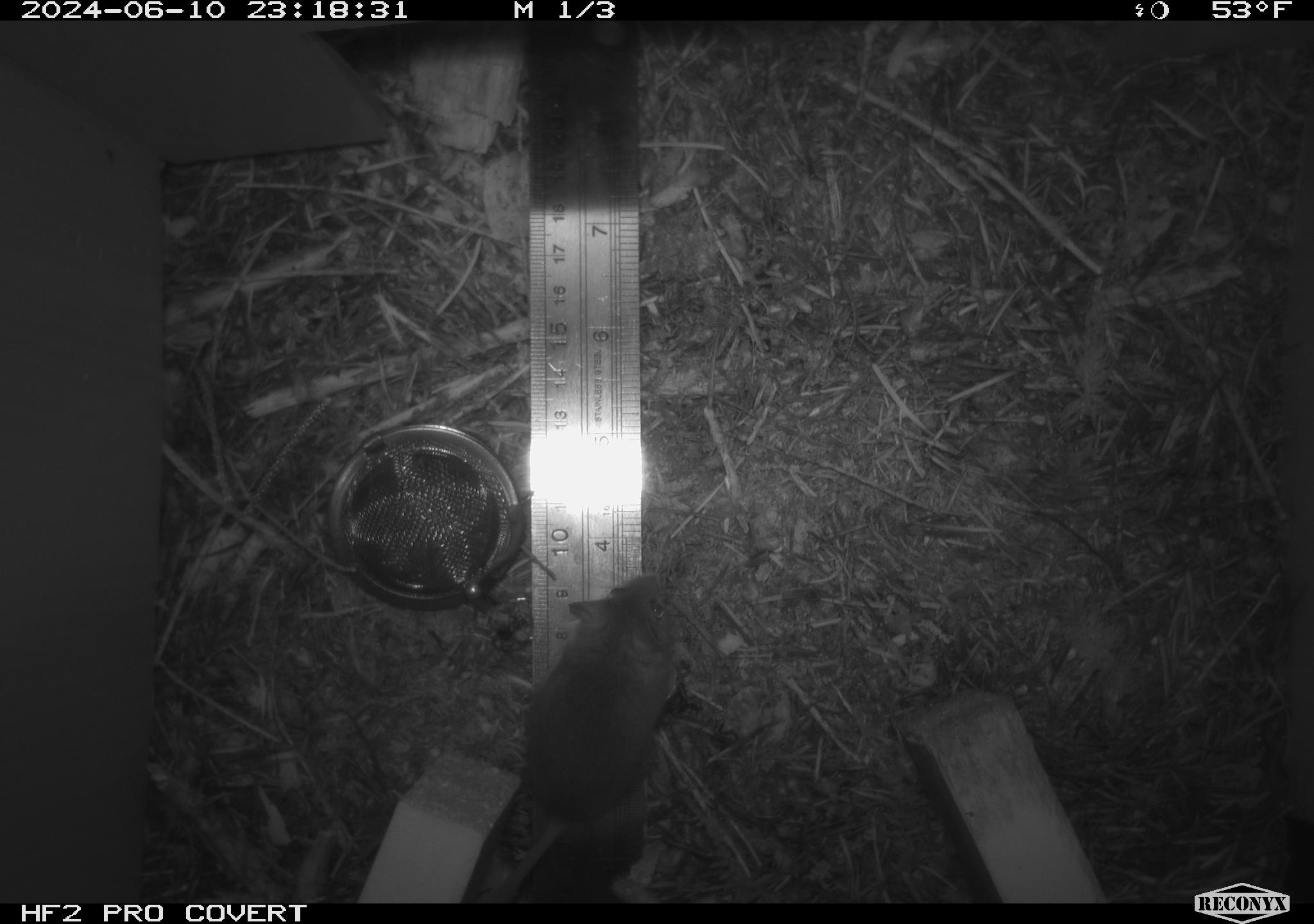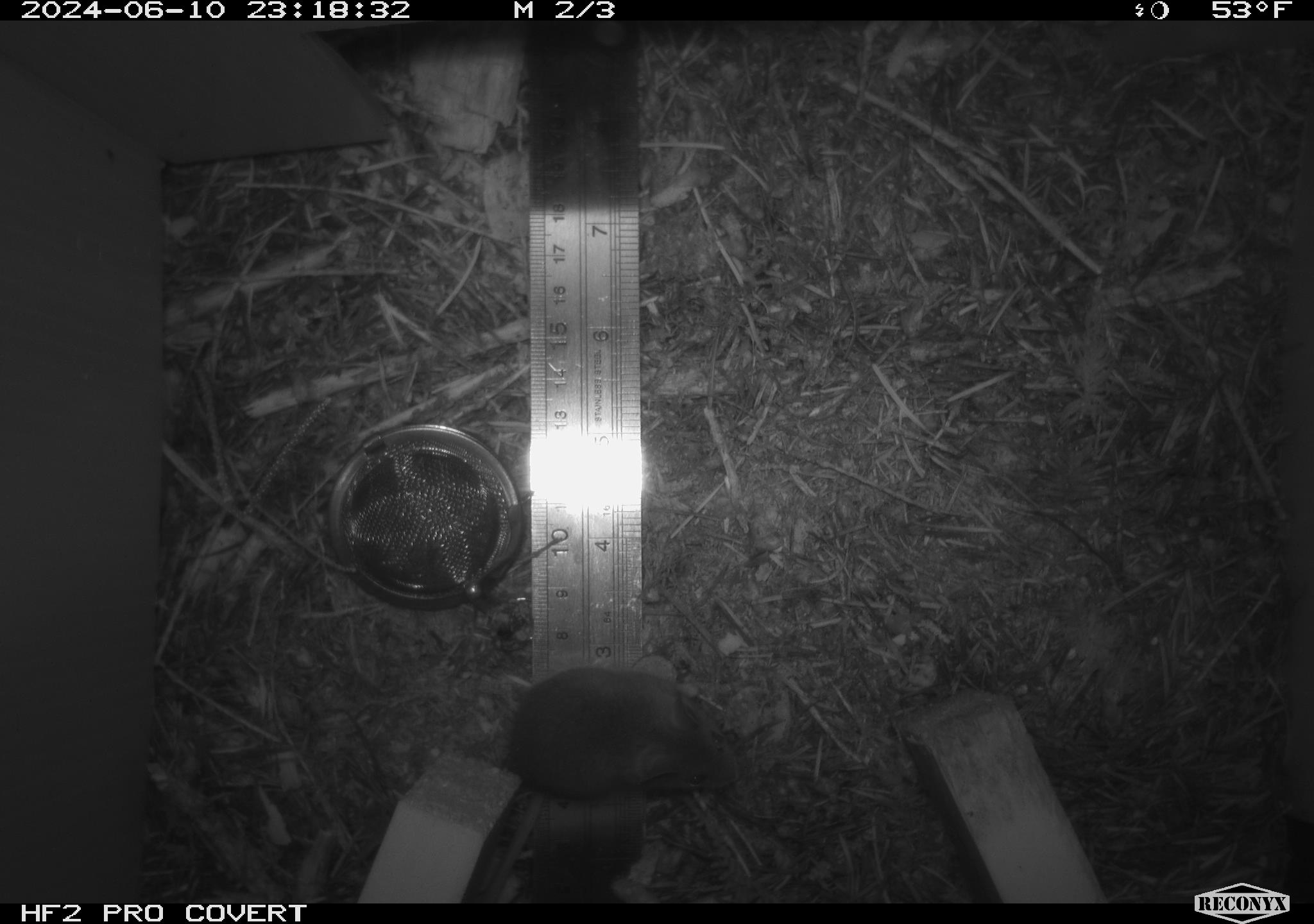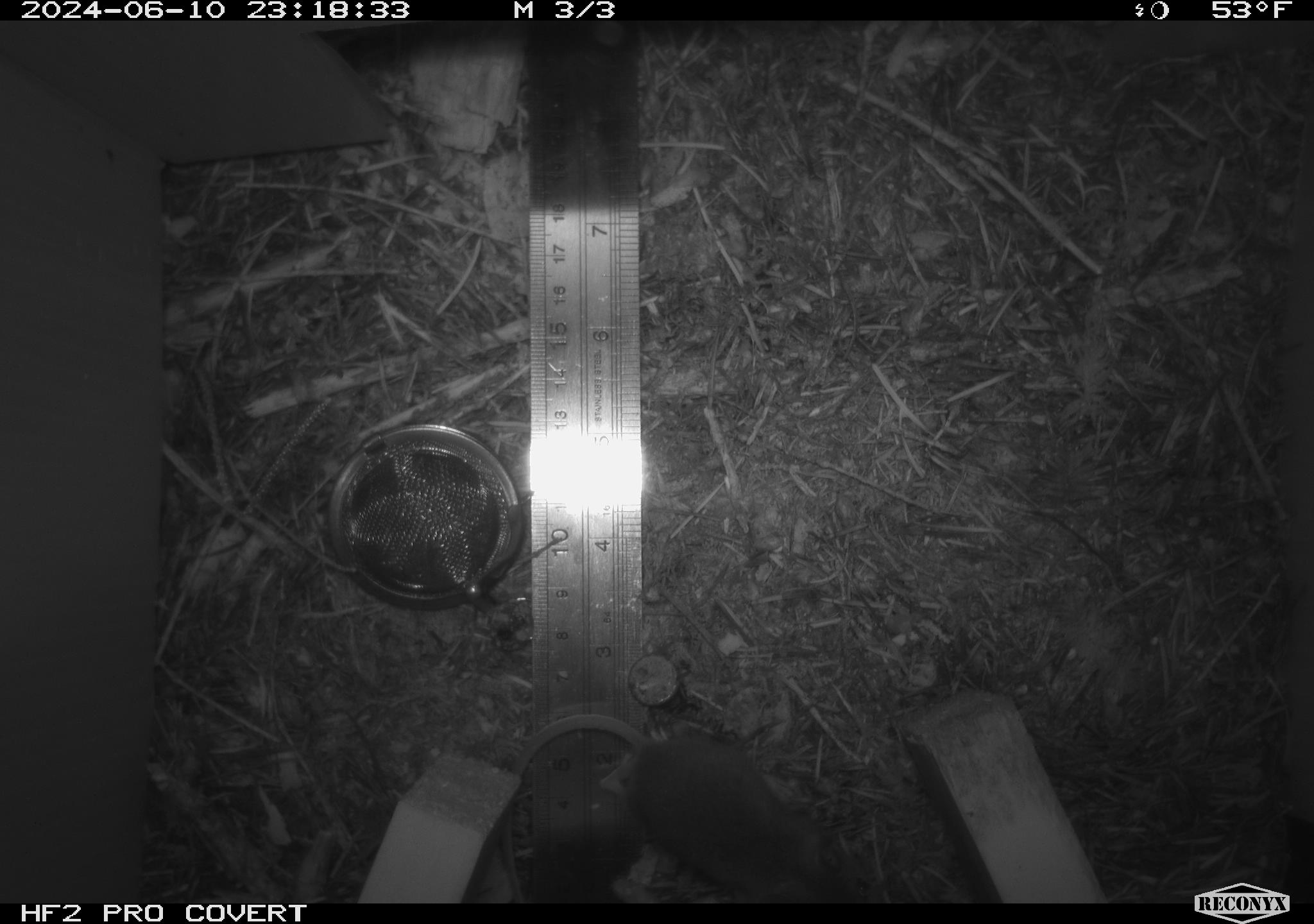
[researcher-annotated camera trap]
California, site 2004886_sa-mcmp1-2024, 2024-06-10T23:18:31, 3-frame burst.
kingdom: Animalia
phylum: Chordata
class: Mammalia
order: Rodentia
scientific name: Rodentia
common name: mouse species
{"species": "mouse species (Rodentia)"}